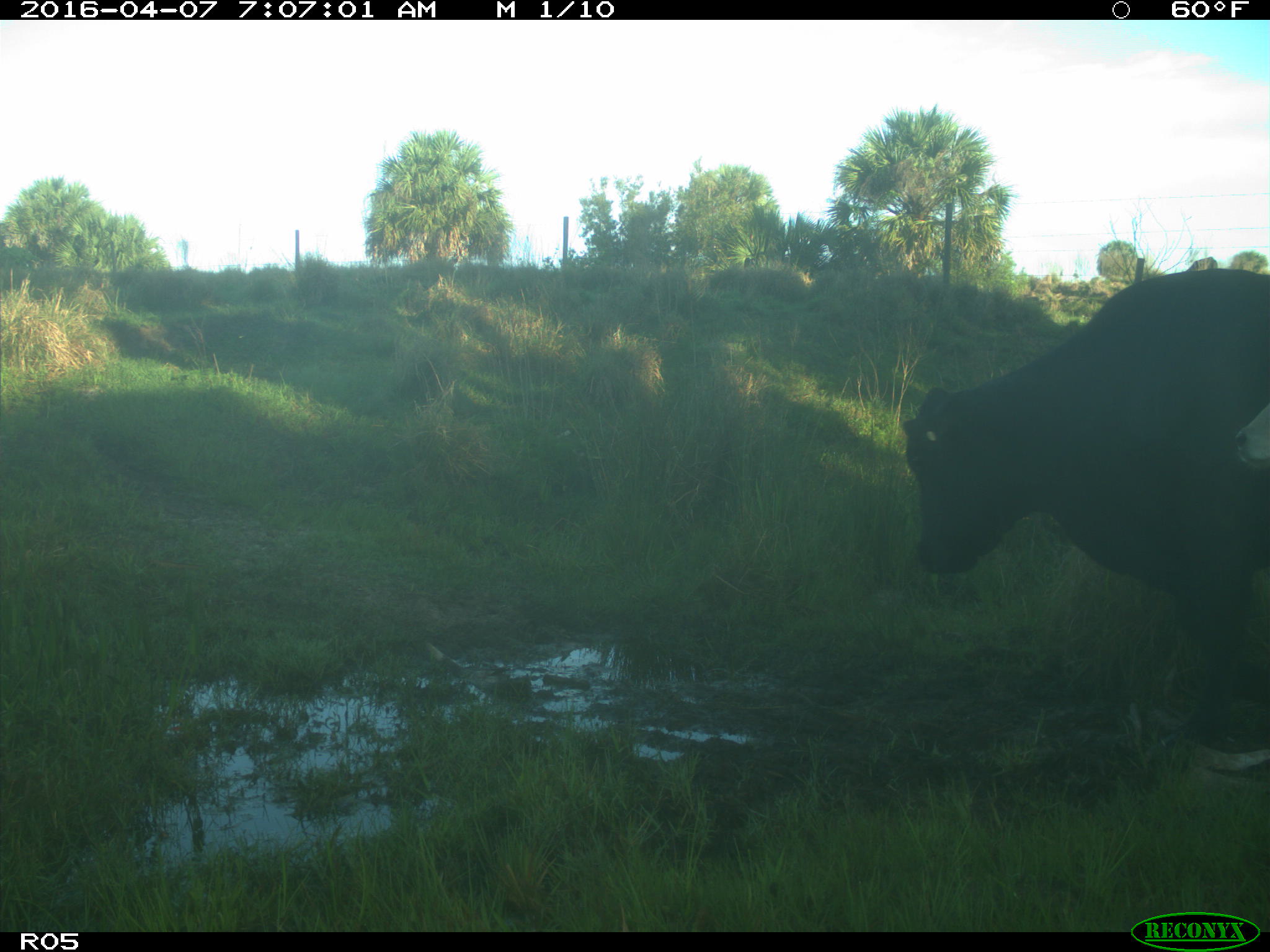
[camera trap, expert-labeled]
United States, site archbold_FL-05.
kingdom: Animalia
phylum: Chordata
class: Mammalia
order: Artiodactyla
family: Bovidae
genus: Bos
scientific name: Bos taurus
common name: domestic cow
Bos taurus (domestic cow).